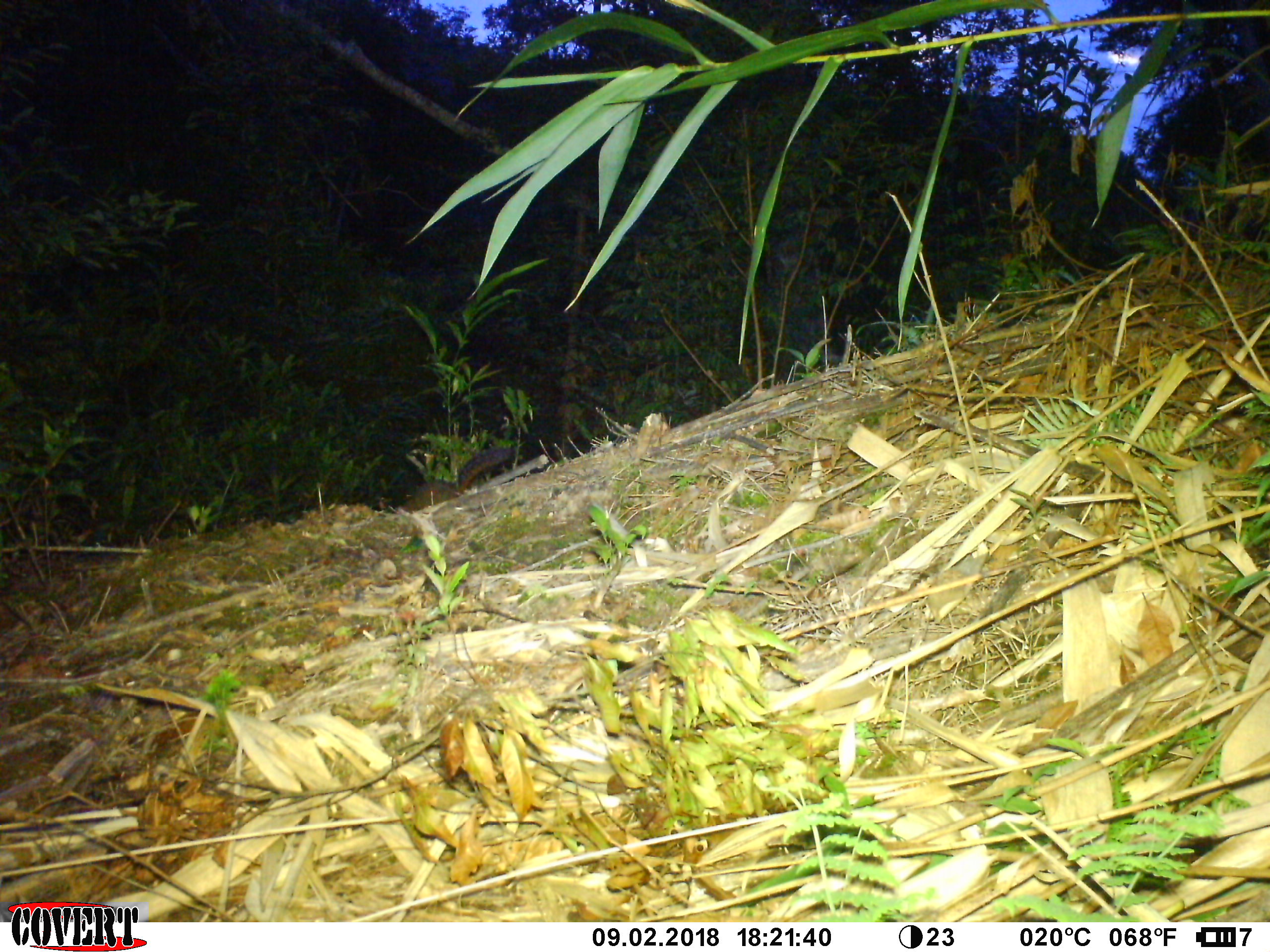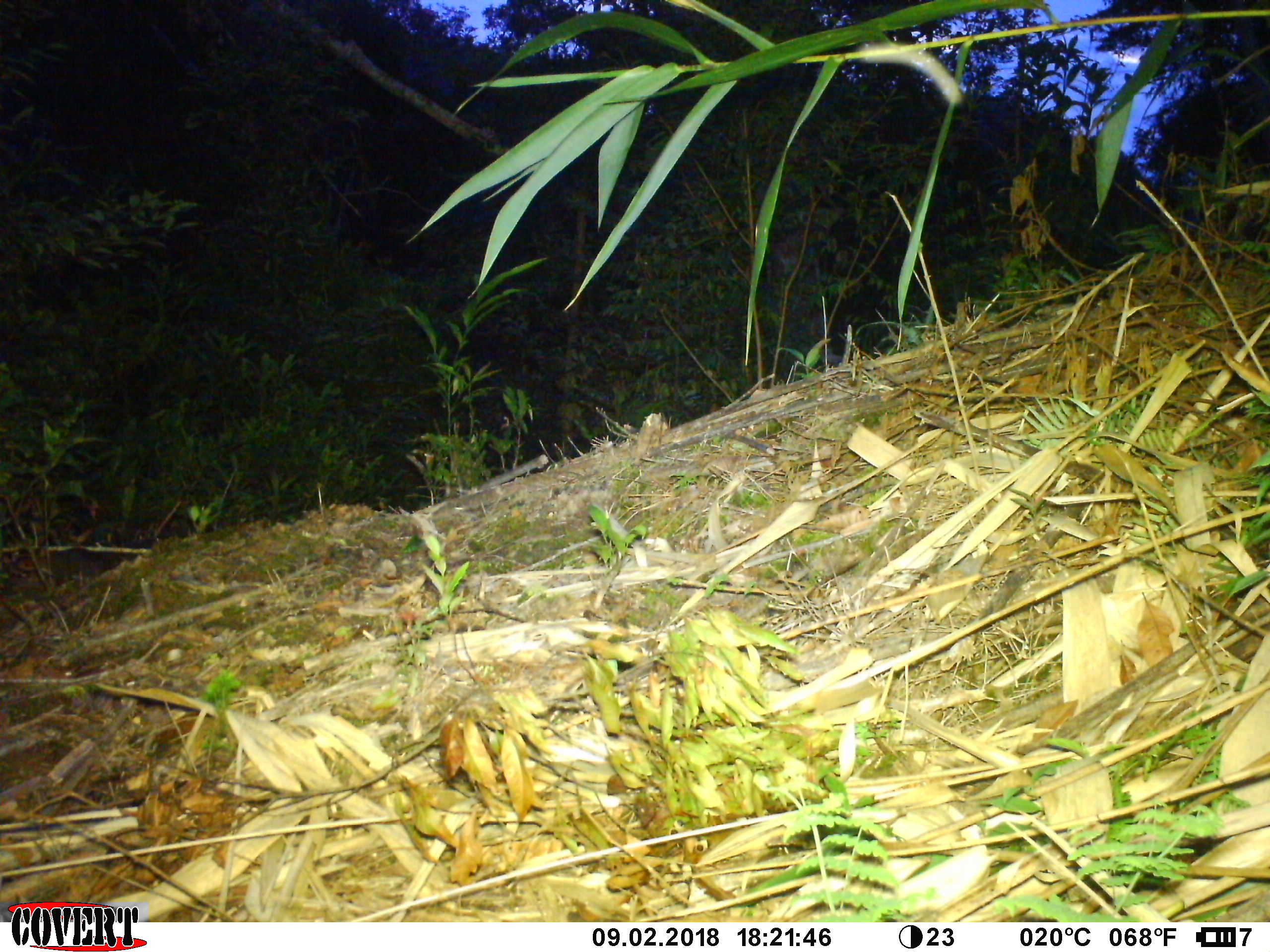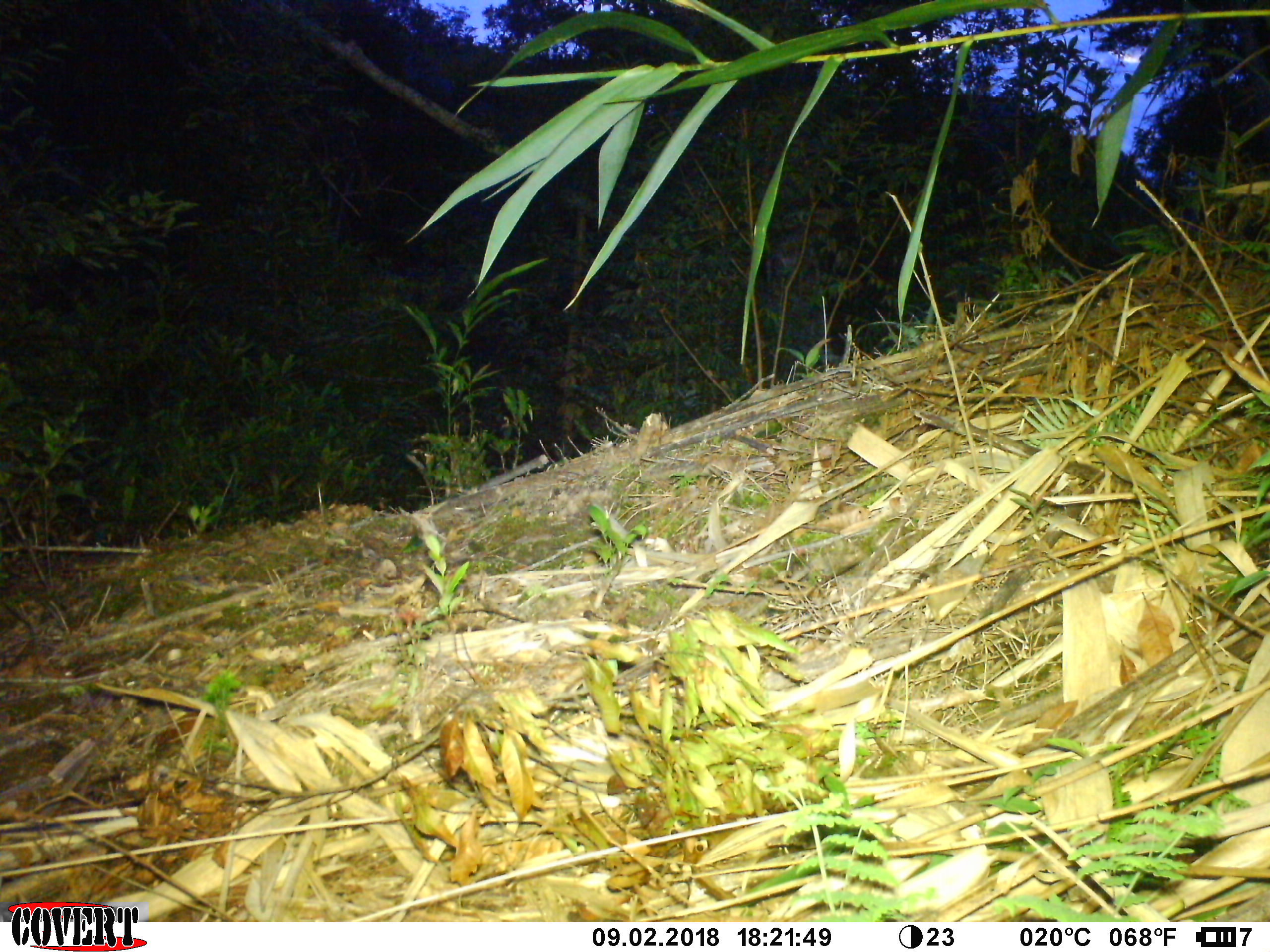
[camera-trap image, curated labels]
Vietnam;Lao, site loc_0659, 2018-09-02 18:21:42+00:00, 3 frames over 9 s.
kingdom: Animalia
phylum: Chordata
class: Mammalia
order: Rodentia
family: Sciuridae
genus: Dremomys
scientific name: Dremomys rufigenis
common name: red-cheeked squirrel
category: red cheeked squirrel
Red cheeked squirrel (red-cheeked squirrel) (Dremomys rufigenis). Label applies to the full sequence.